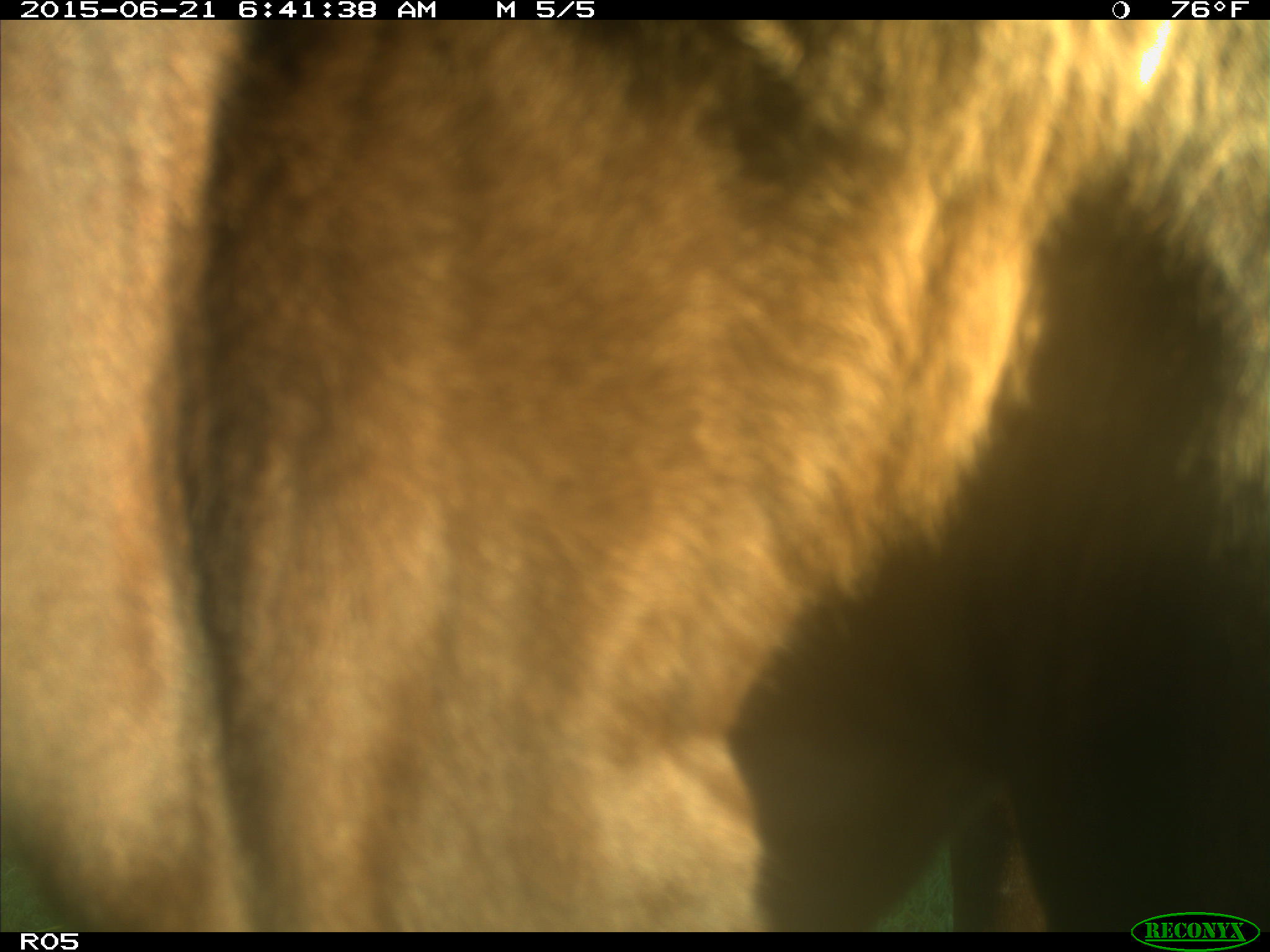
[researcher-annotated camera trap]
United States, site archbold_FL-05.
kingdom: Animalia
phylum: Chordata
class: Mammalia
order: Artiodactyla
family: Bovidae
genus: Bos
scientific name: Bos taurus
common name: domestic cow